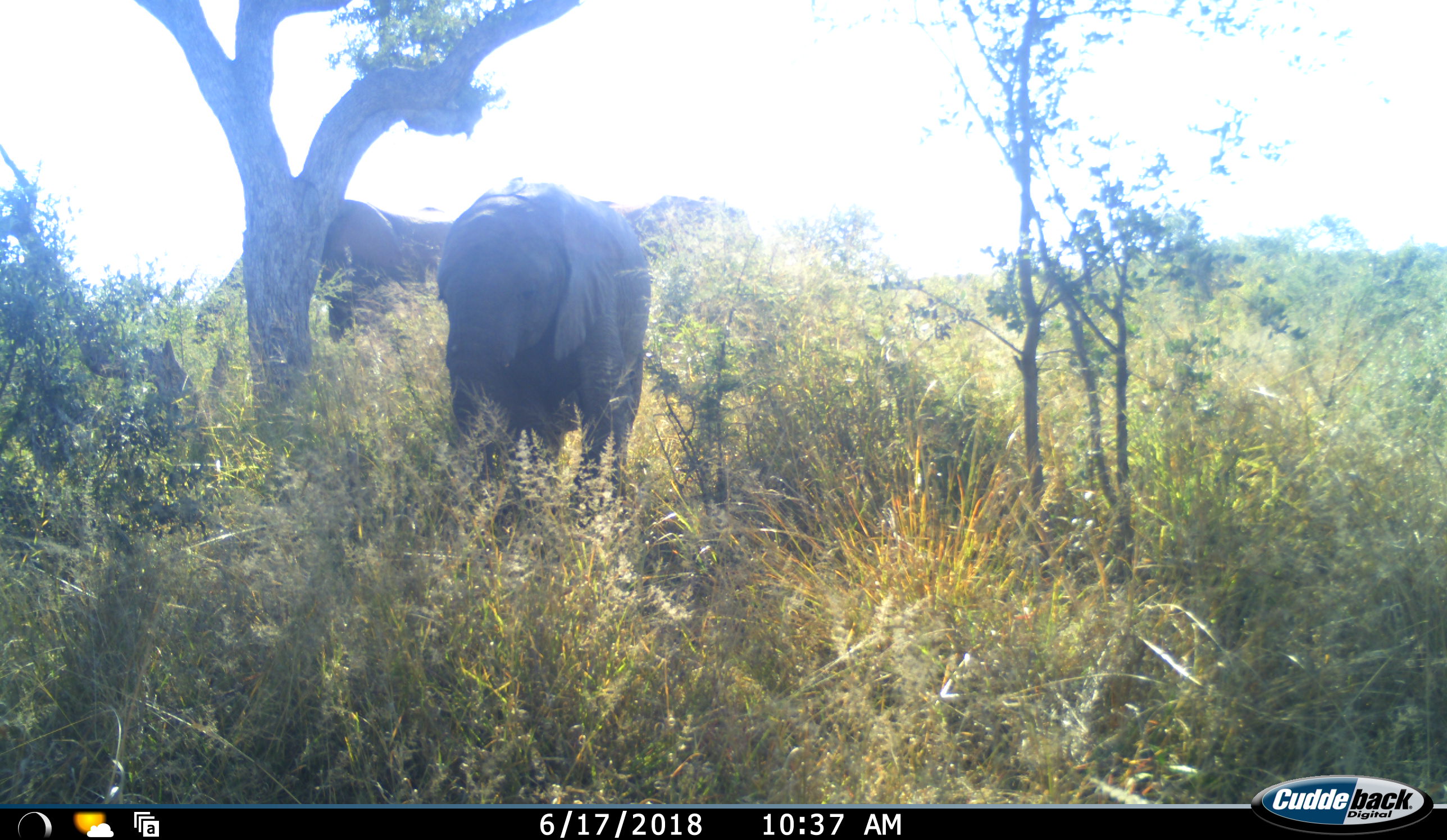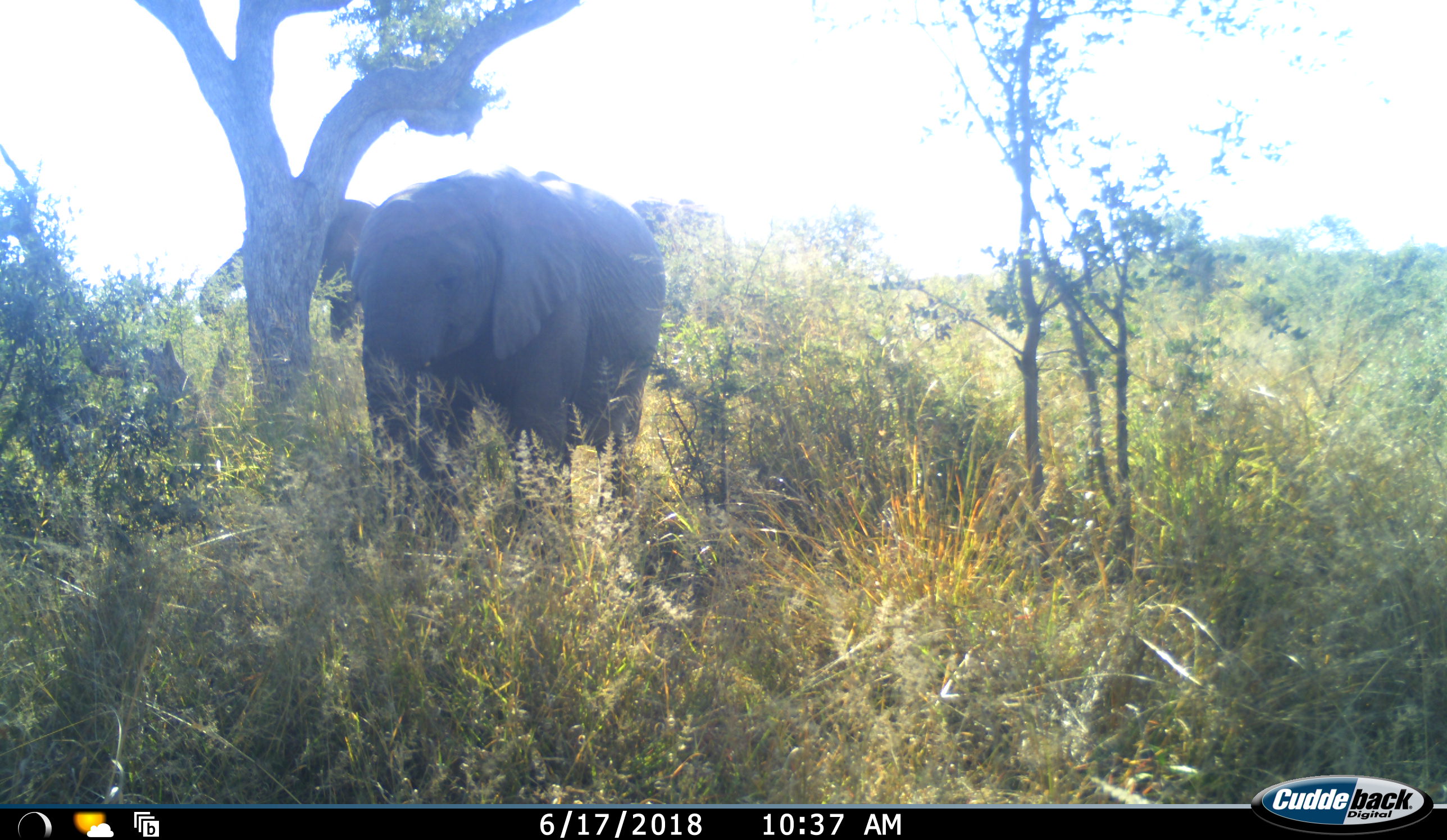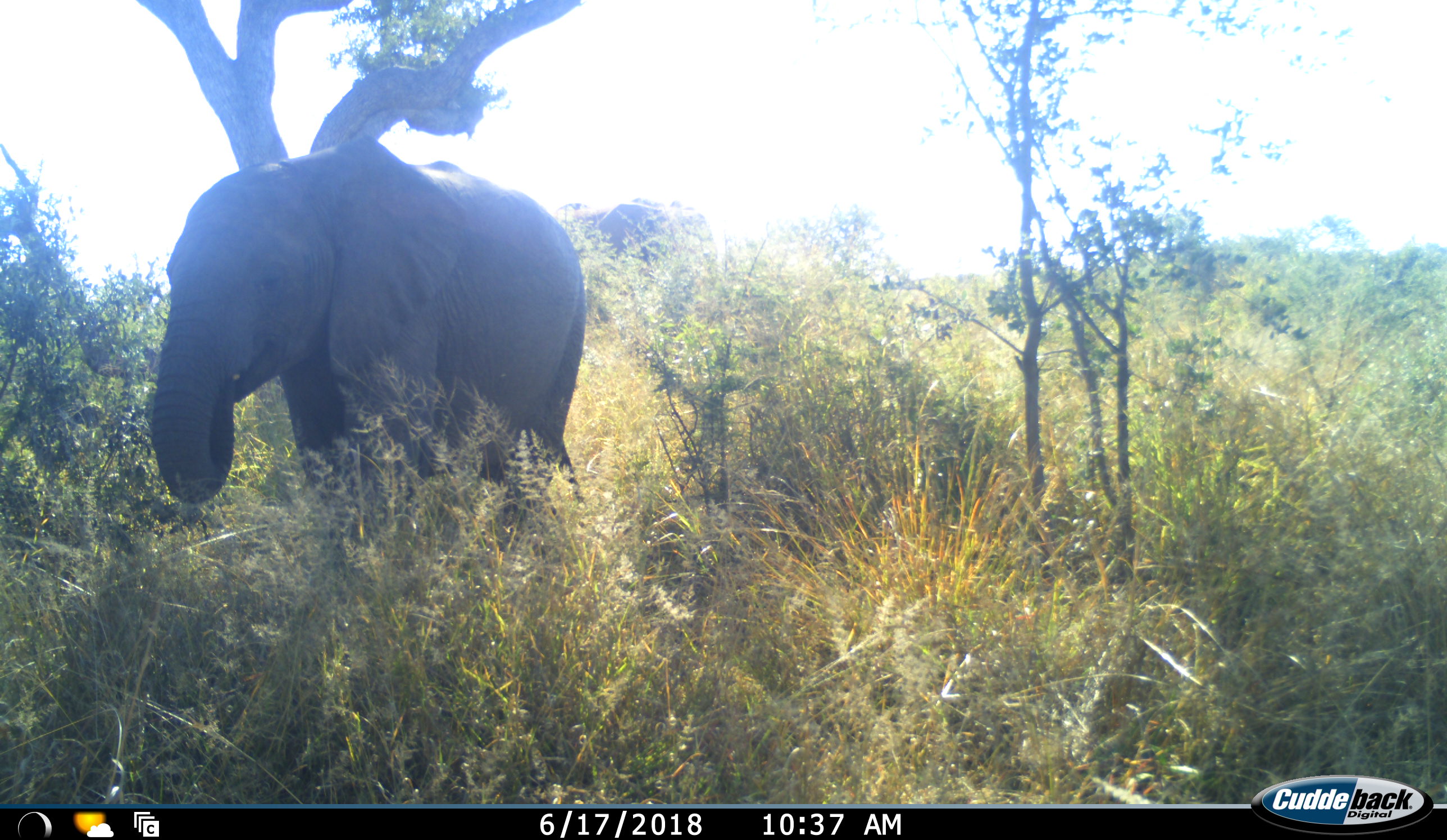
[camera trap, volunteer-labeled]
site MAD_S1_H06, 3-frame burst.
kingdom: Animalia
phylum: Chordata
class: Mammalia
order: Proboscidea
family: Elephantidae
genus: Loxodonta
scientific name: Loxodonta africana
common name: african bush elephant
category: elephant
Elephant (african bush elephant) (Loxodonta africana), count 3. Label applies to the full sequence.